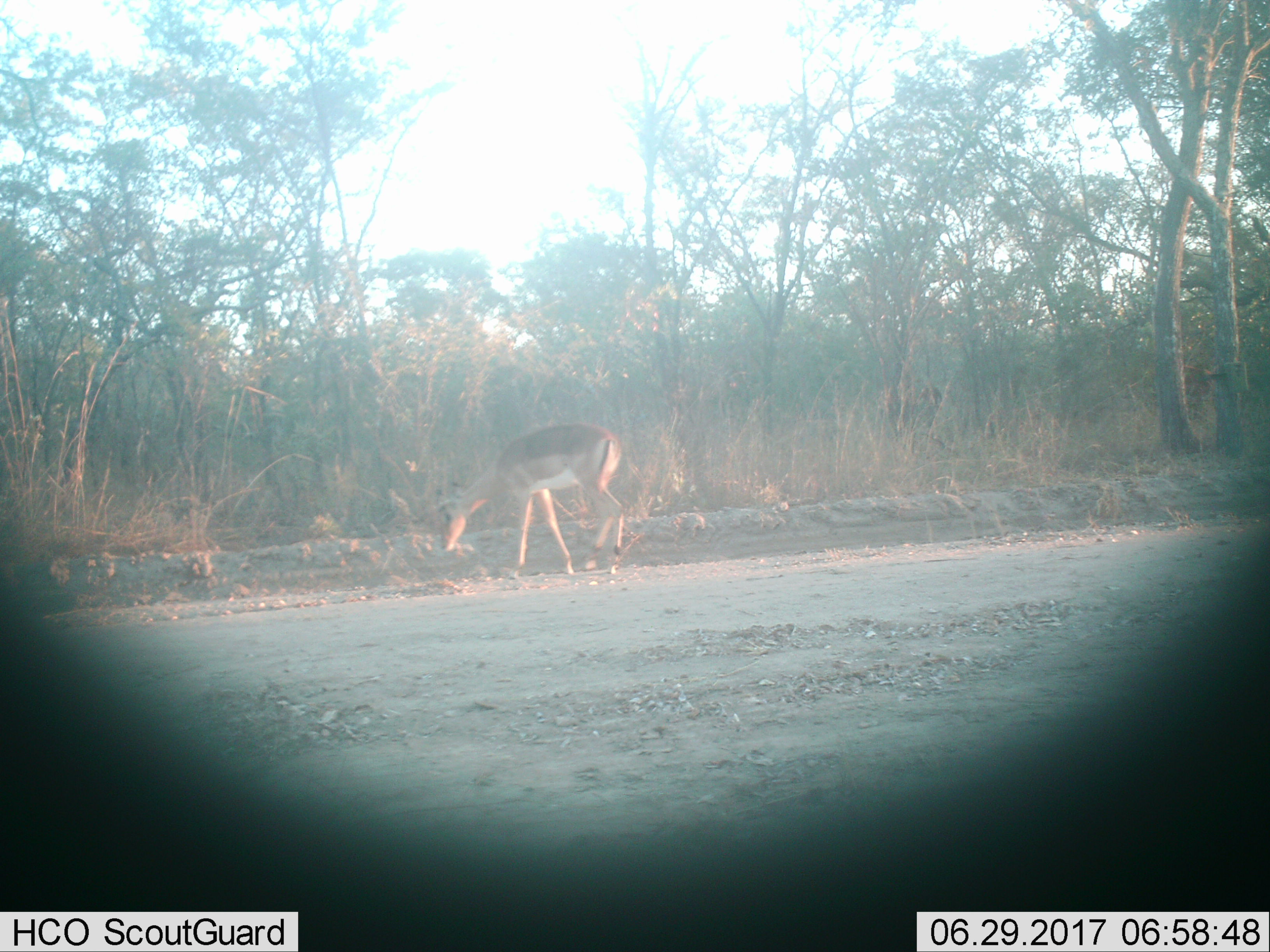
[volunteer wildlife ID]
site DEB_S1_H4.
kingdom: Animalia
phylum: Chordata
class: Mammalia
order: Artiodactyla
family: Bovidae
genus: Aepyceros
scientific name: Aepyceros melampus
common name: impala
Impala (Aepyceros melampus), count 1. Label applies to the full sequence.